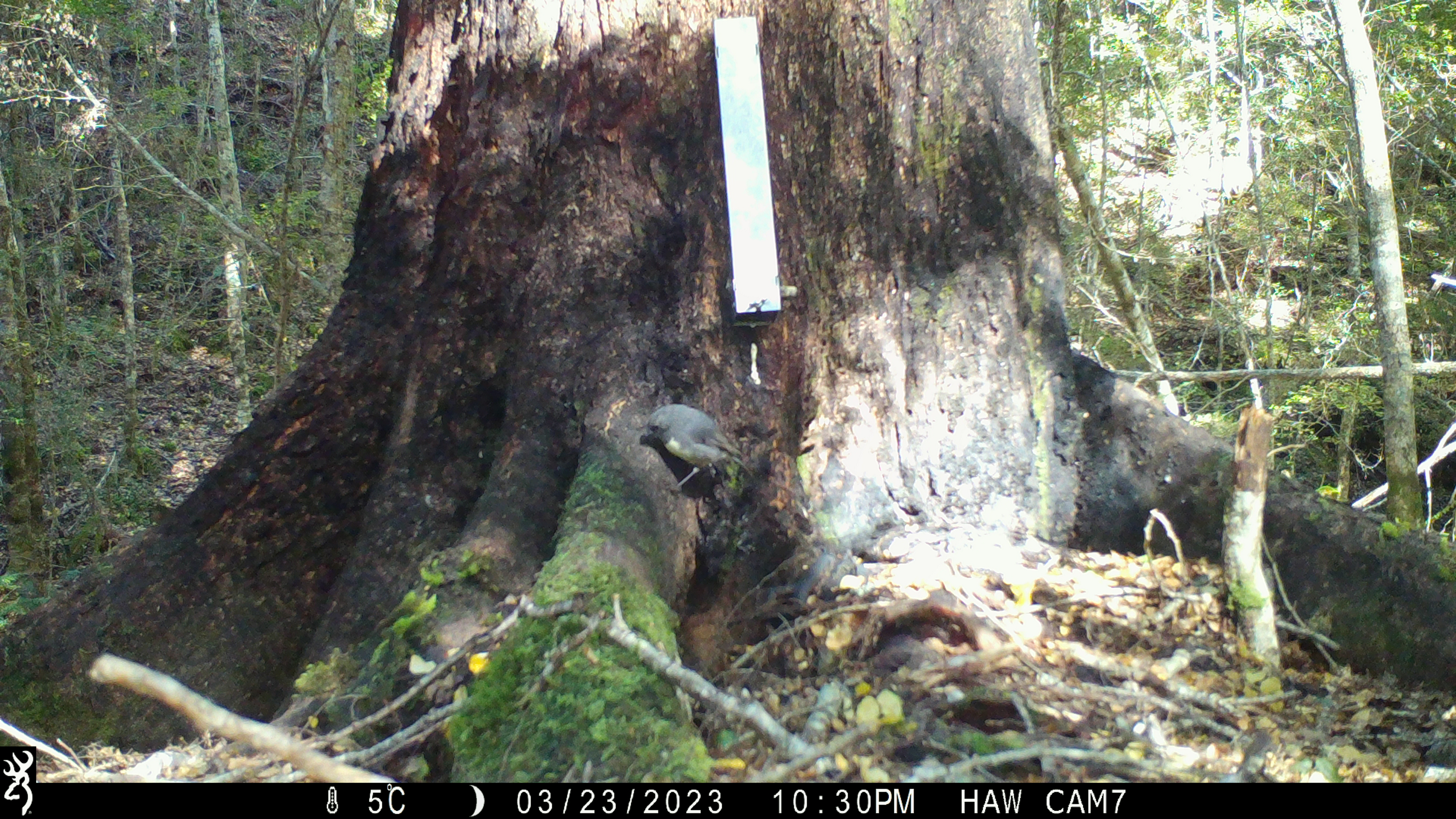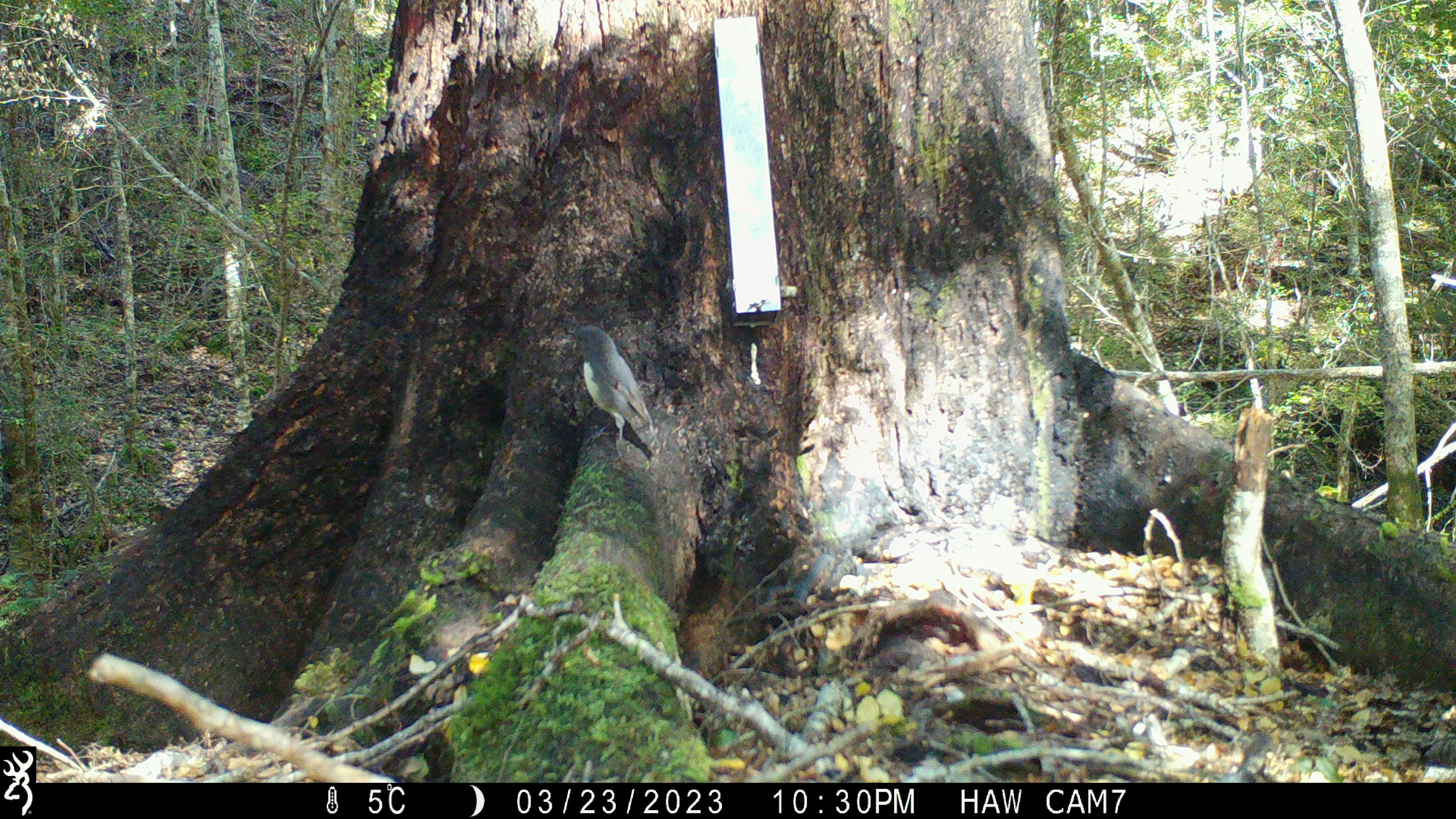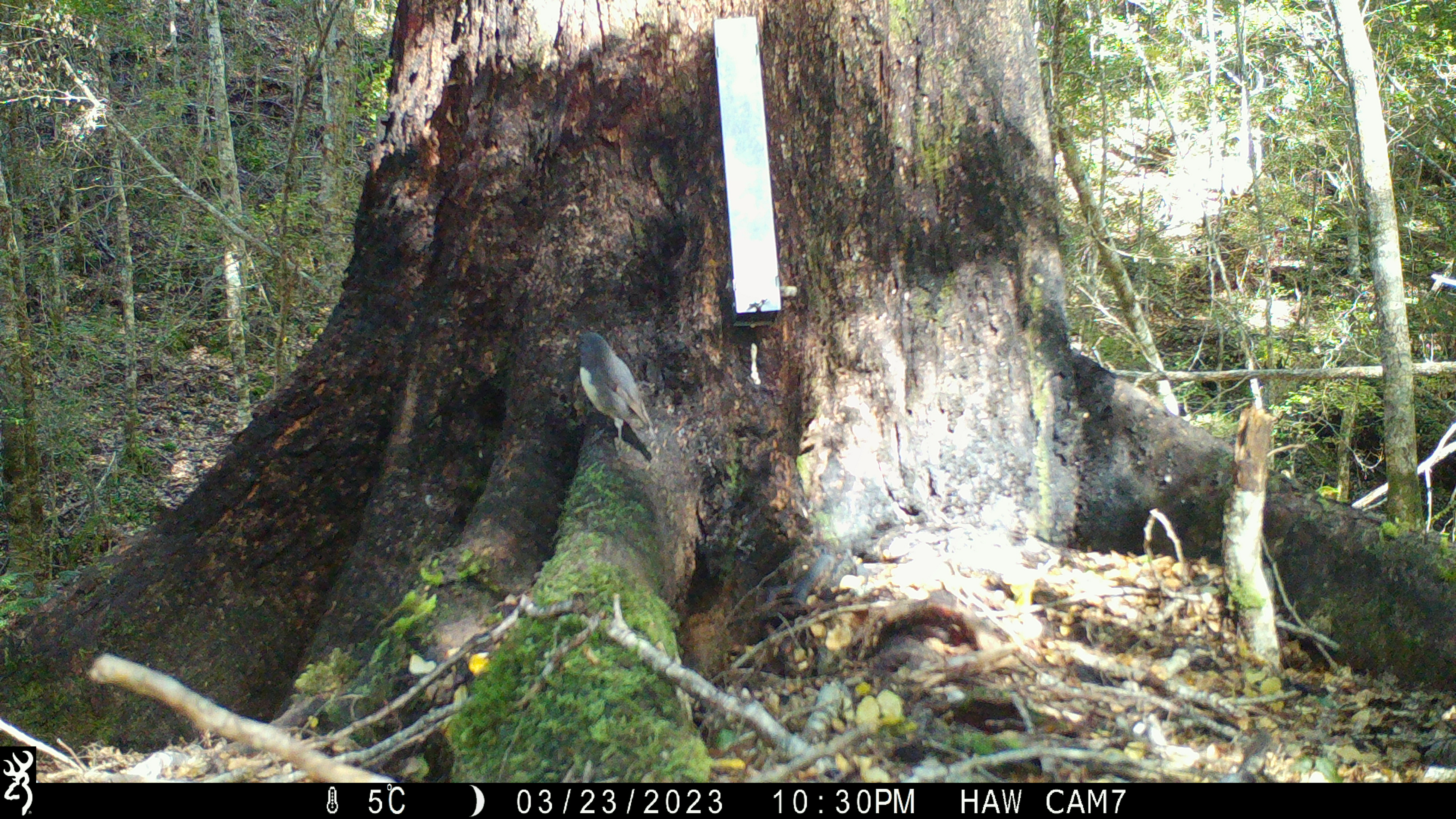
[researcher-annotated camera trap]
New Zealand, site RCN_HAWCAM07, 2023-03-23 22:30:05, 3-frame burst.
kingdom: Animalia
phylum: Chordata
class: Aves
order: Passeriformes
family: Petroicidae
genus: Petroica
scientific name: Petroica australis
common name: new zealand robin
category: robin